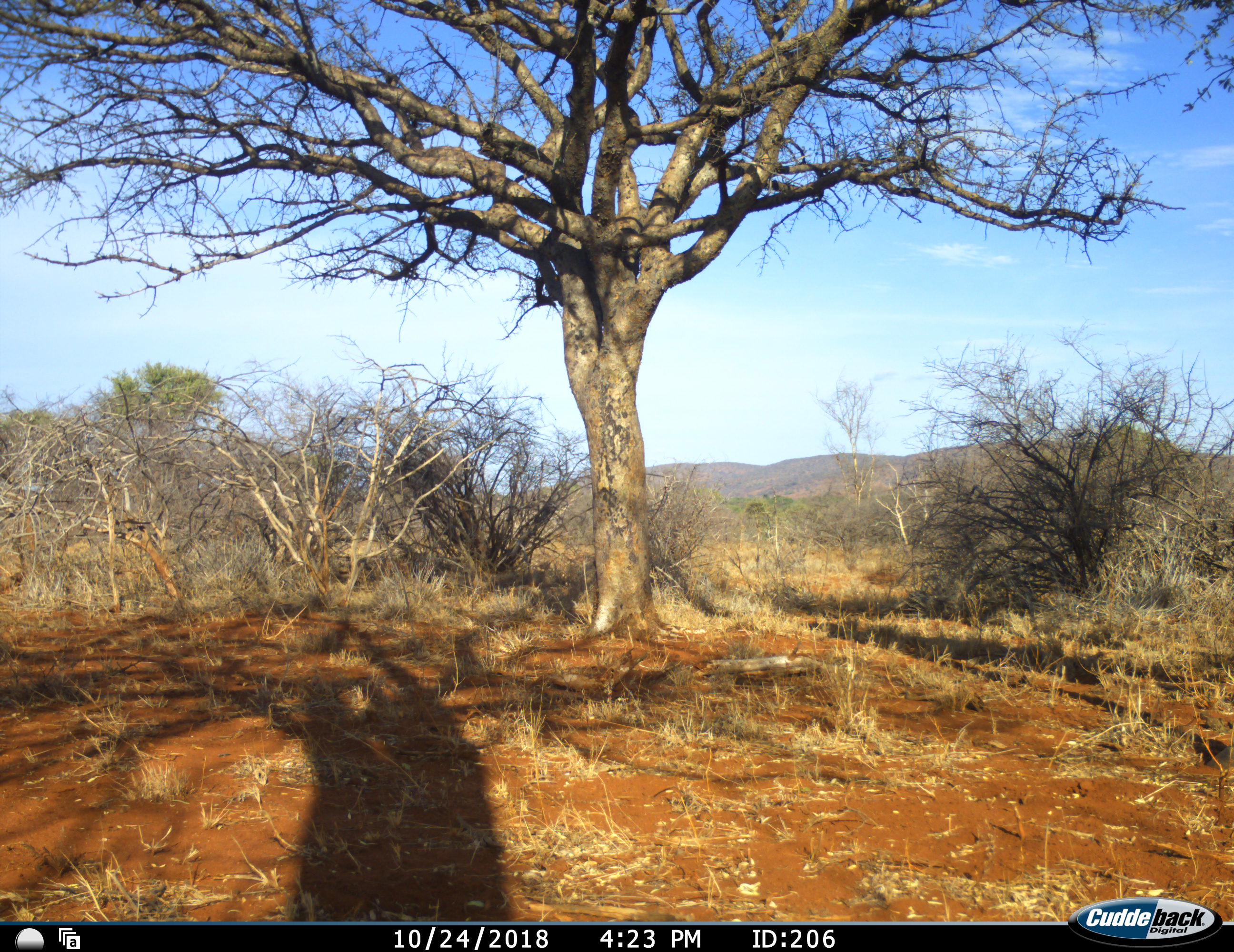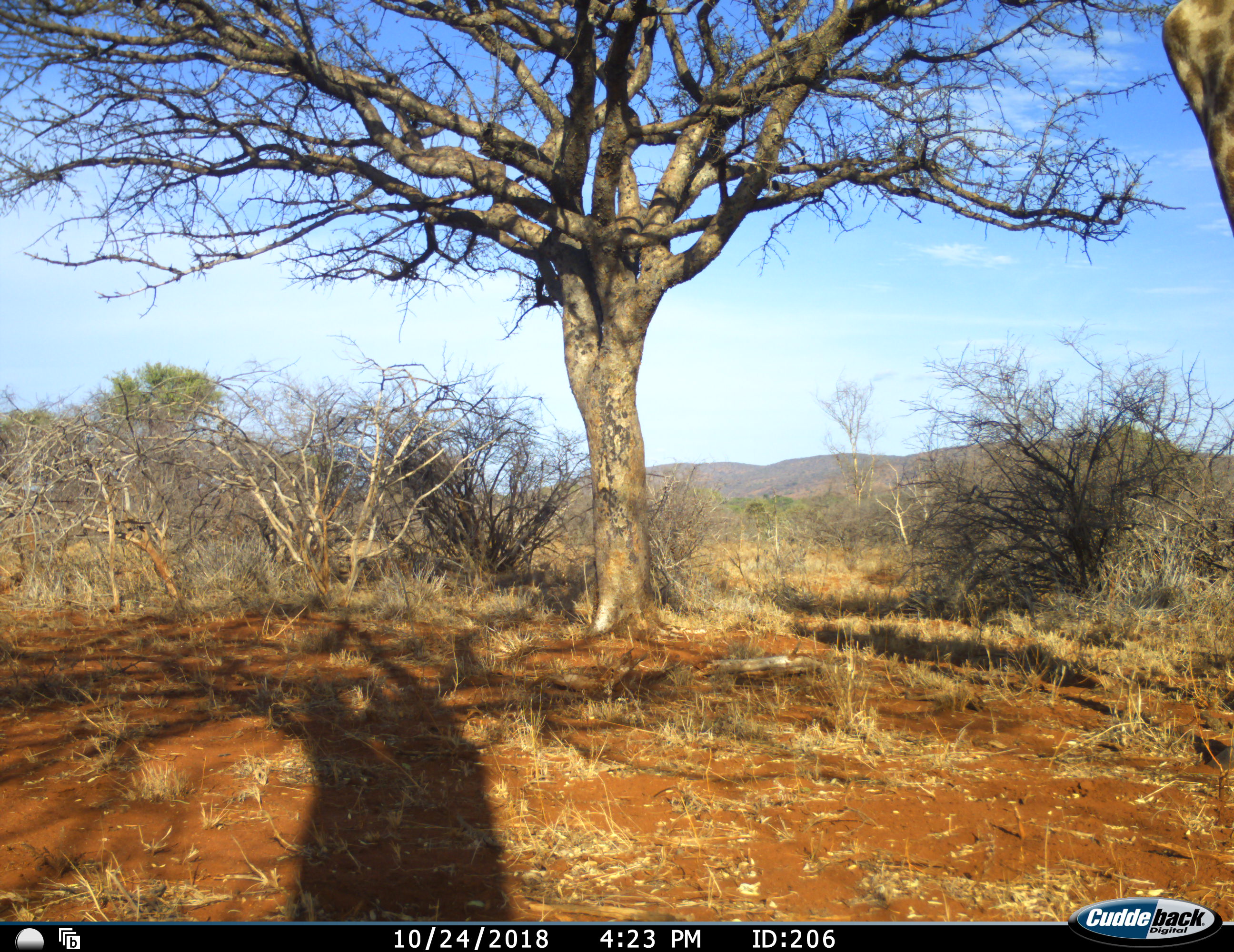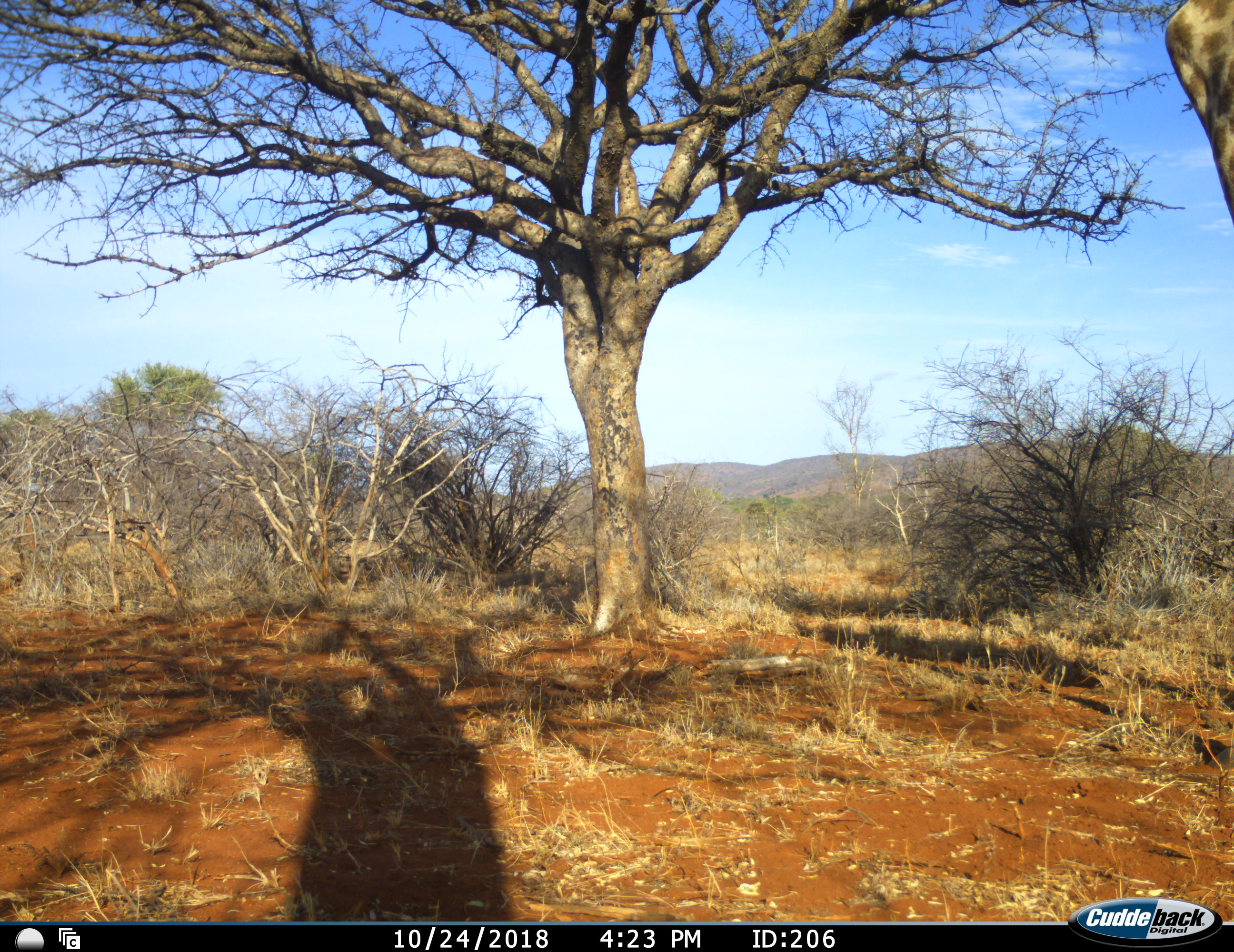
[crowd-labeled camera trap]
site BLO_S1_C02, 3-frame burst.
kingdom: Animalia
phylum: Chordata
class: Mammalia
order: Artiodactyla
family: Giraffidae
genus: Giraffa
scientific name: Giraffa camelopardalis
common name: giraffe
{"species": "giraffe (Giraffa camelopardalis)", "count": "1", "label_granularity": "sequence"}